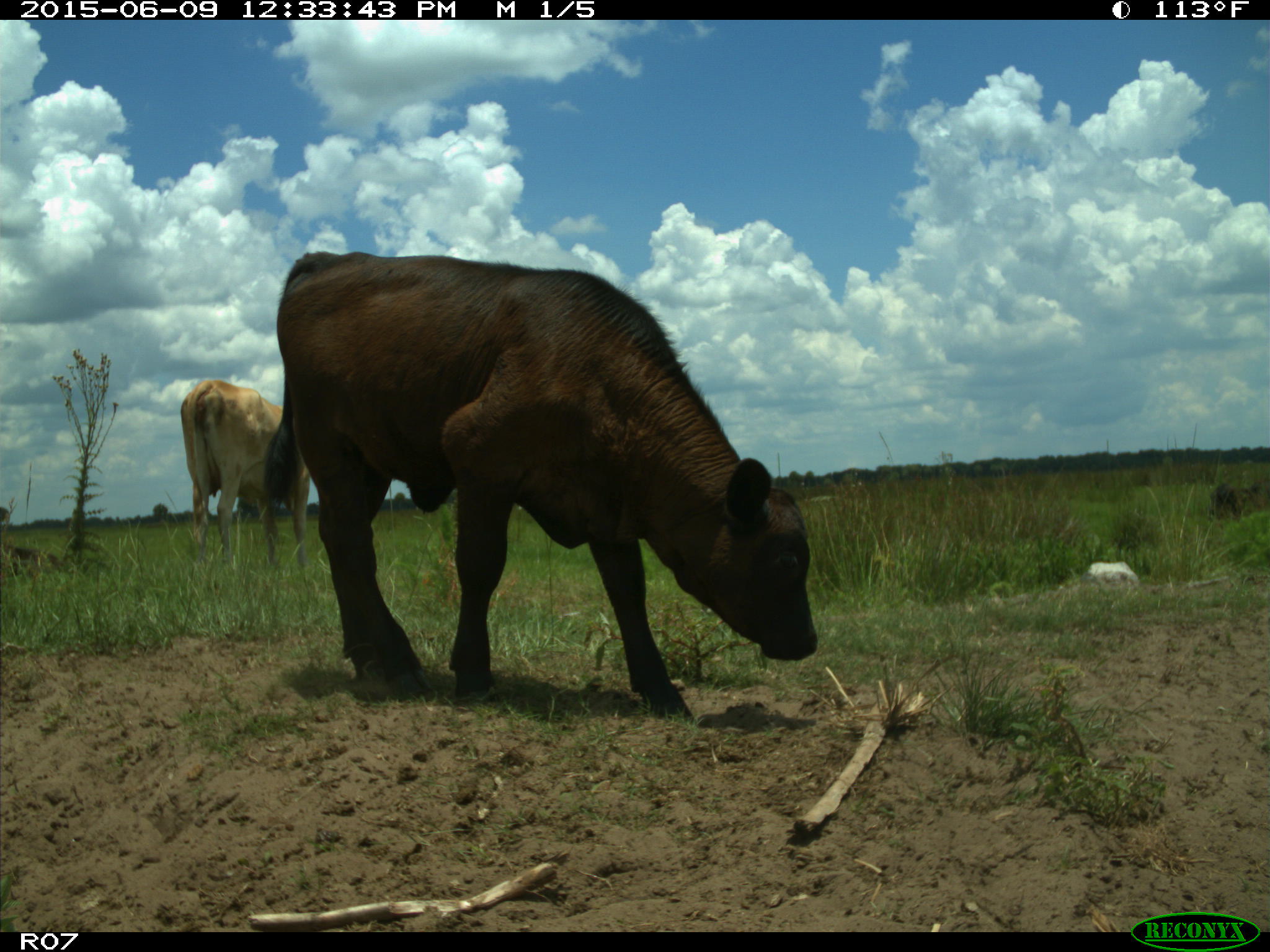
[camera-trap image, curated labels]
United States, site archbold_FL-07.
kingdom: Animalia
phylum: Chordata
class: Mammalia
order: Artiodactyla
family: Bovidae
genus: Bos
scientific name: Bos taurus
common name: domestic cow